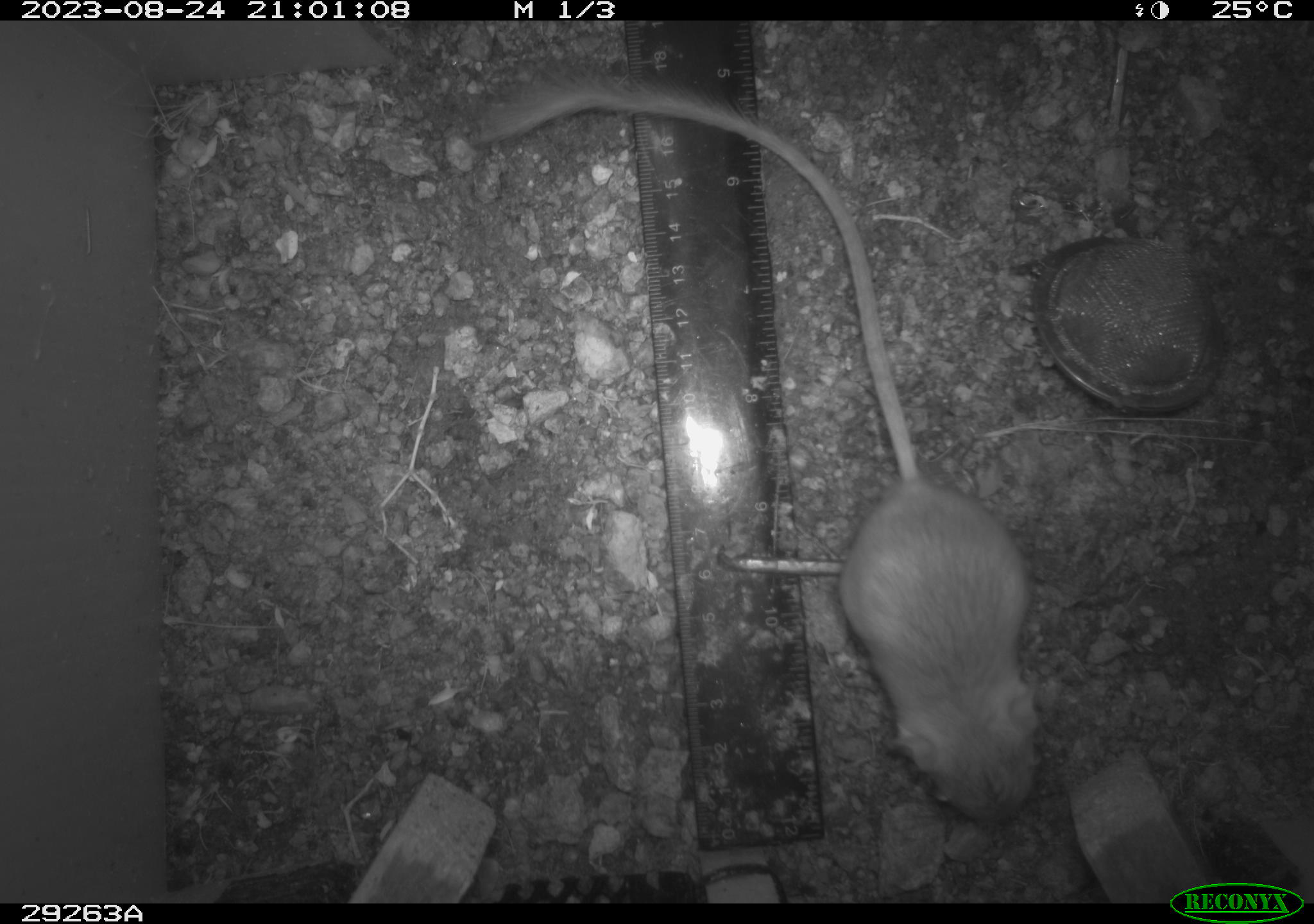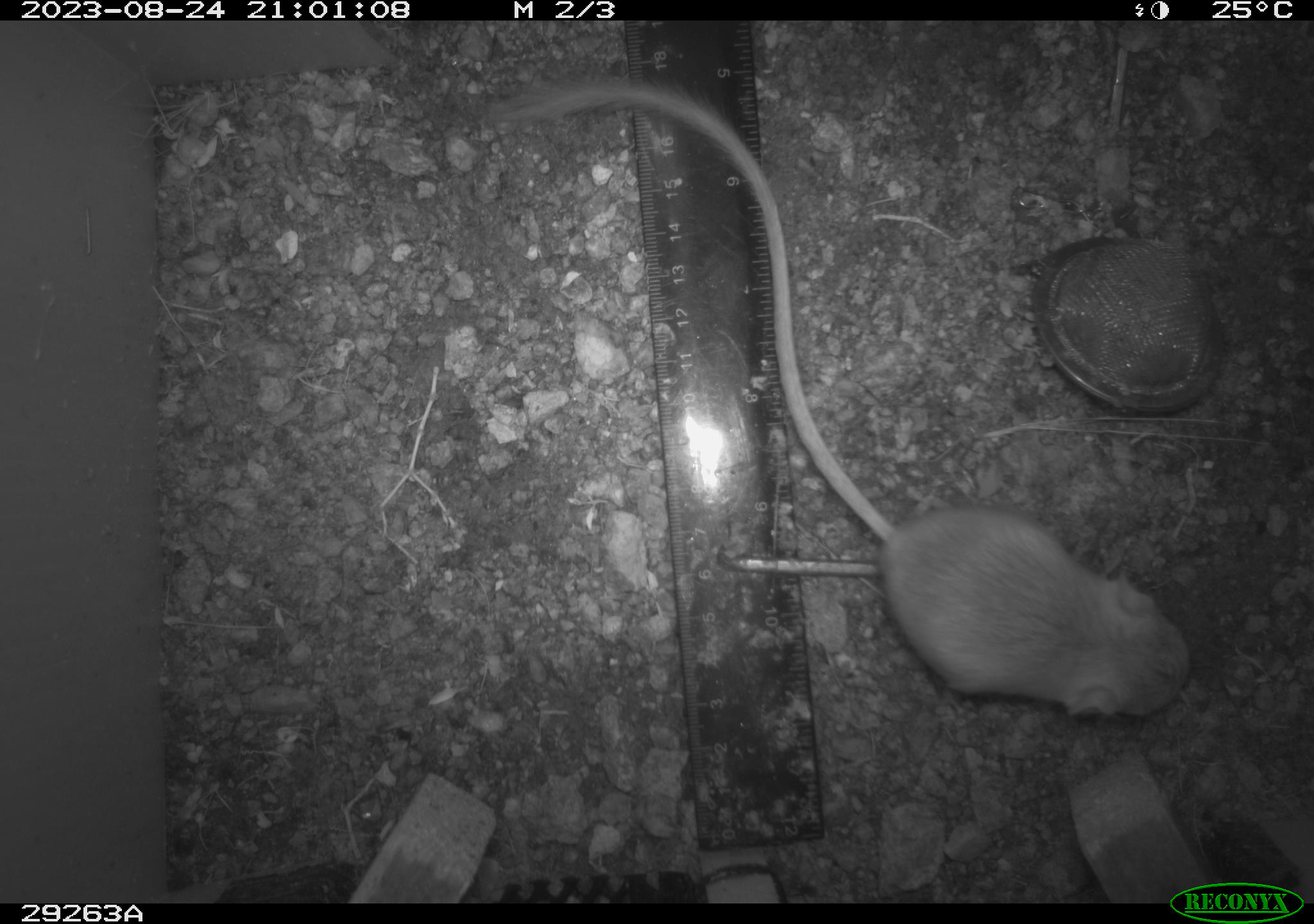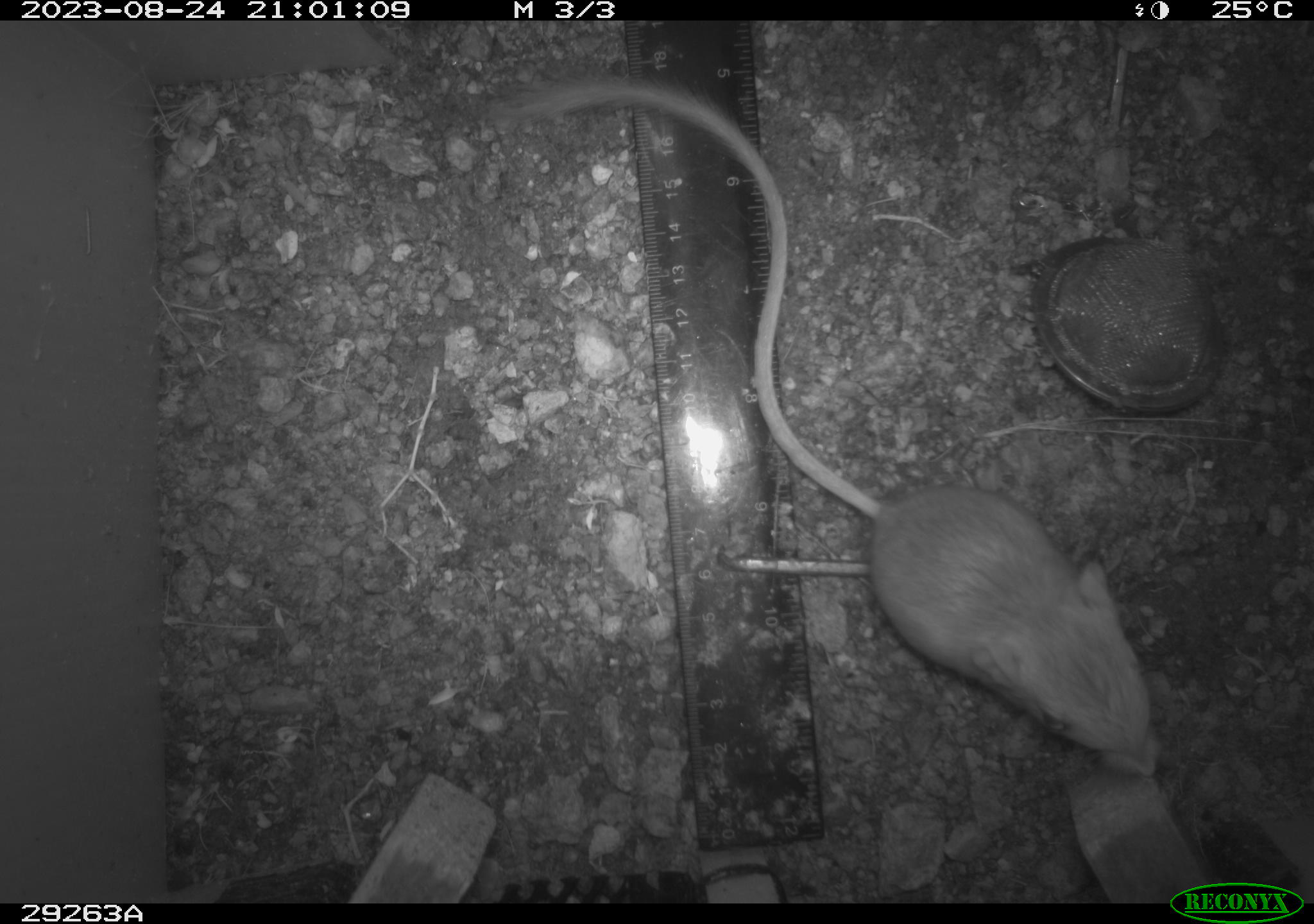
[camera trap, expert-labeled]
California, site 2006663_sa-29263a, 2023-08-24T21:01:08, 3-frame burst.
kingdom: Animalia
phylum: Chordata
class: Mammalia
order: Rodentia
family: Heteromyidae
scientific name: Heteromyidae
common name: kangaroo rats and pocket mice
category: heteromyidae family